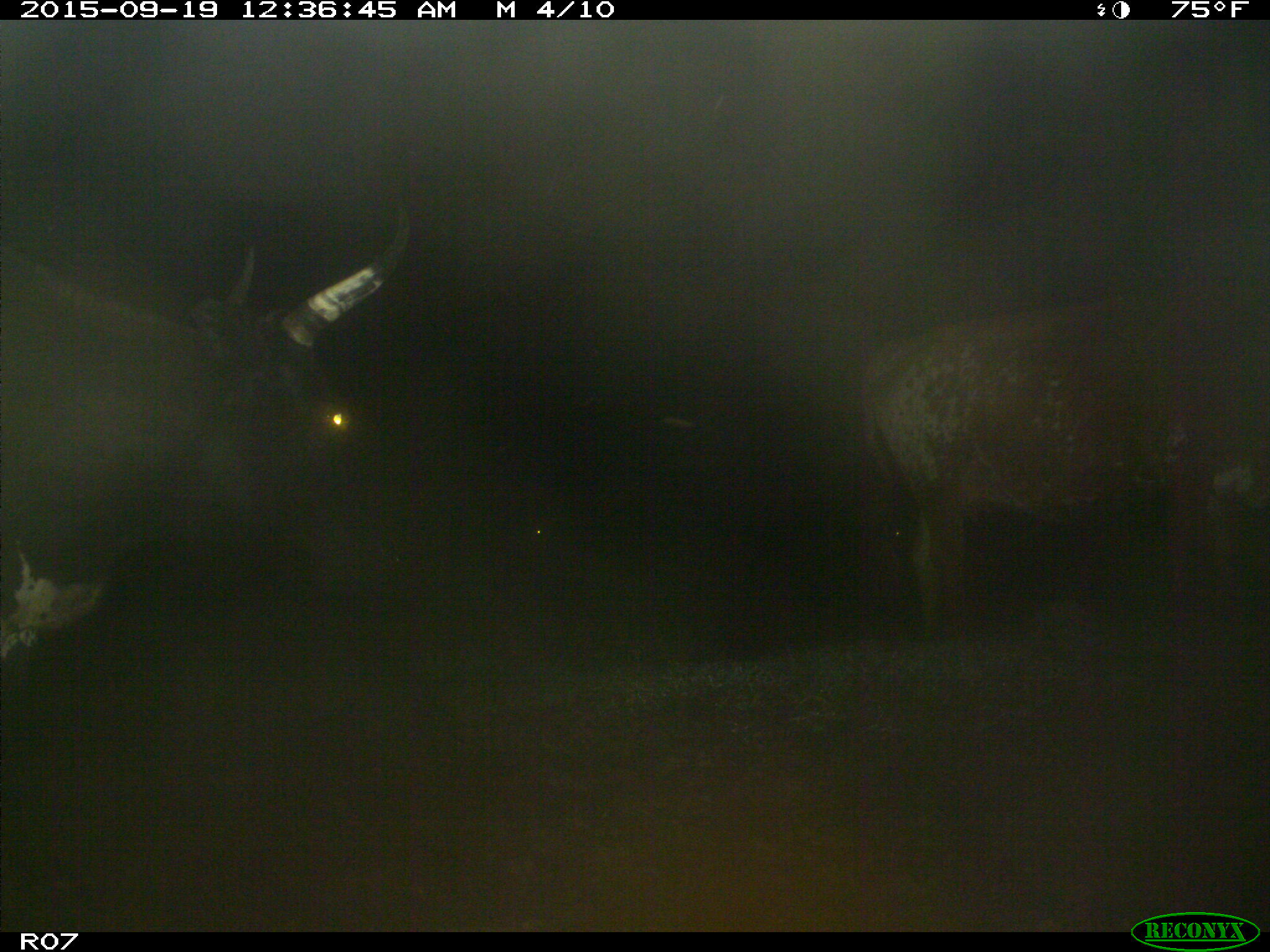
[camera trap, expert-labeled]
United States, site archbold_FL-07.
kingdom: Animalia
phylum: Chordata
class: Mammalia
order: Artiodactyla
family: Bovidae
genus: Bos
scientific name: Bos taurus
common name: domestic cow